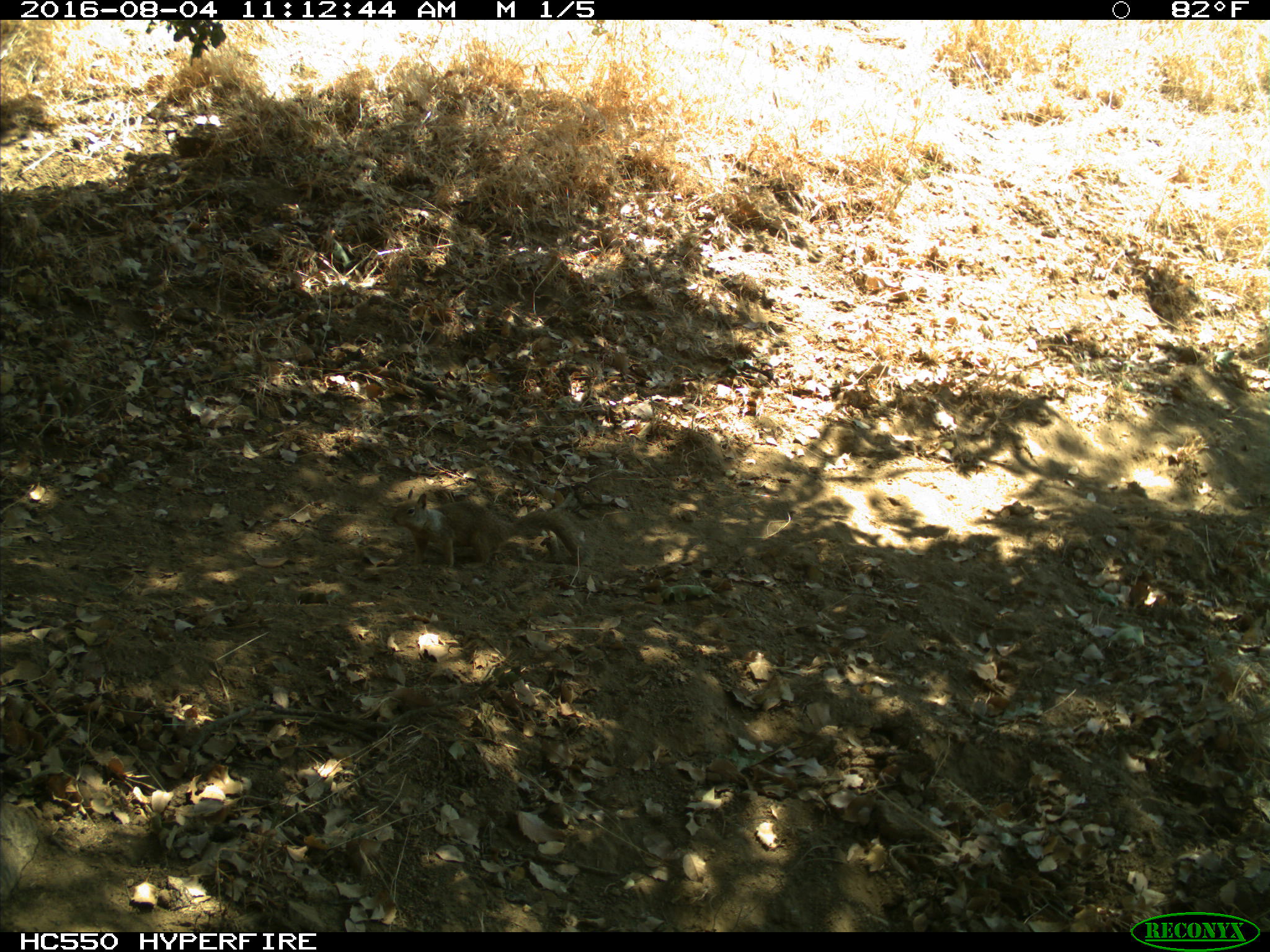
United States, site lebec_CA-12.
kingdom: Animalia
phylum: Chordata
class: Mammalia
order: Rodentia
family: Sciuridae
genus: Otospermophilus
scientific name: Otospermophilus beecheyi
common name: california ground squirrel